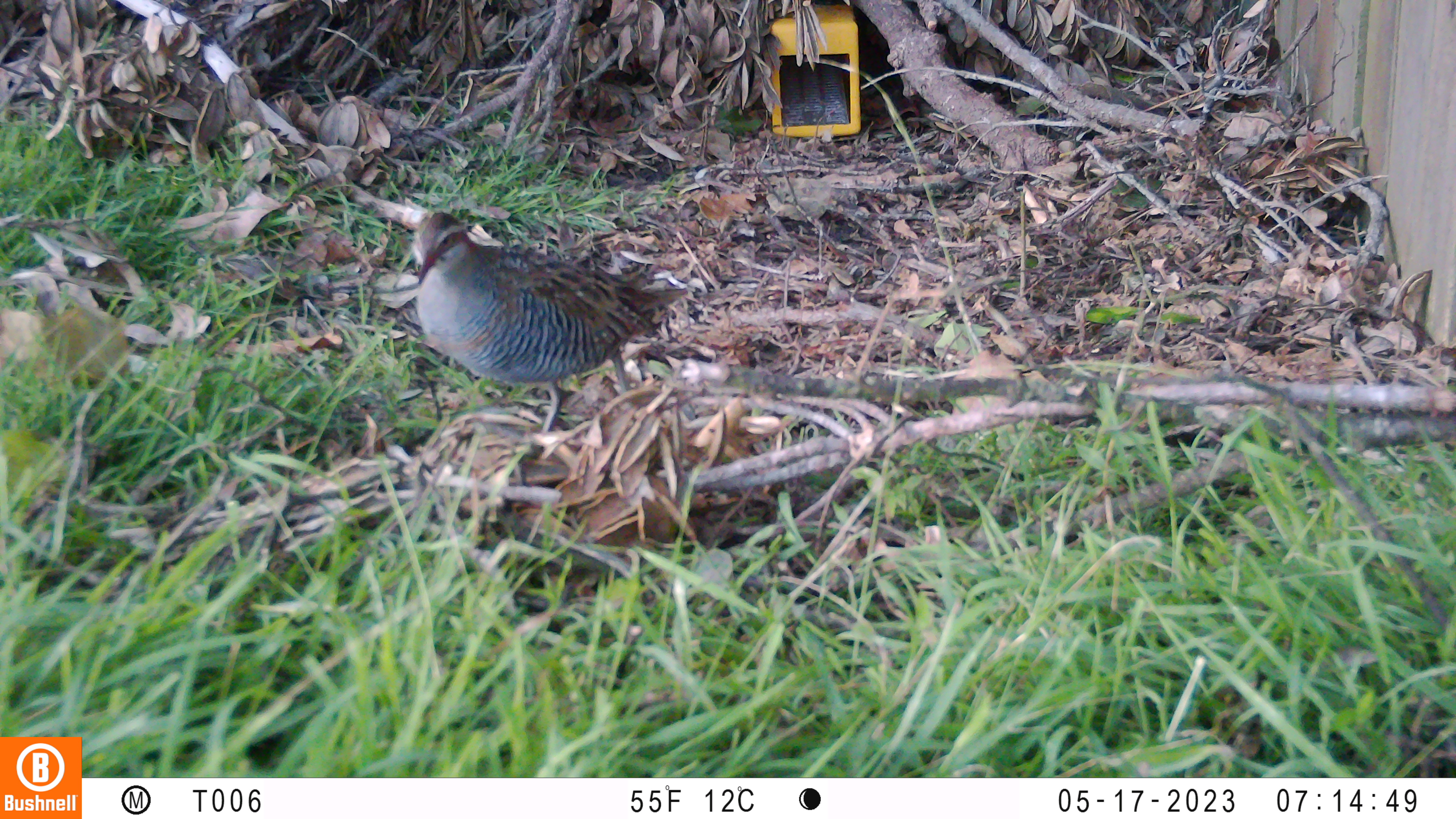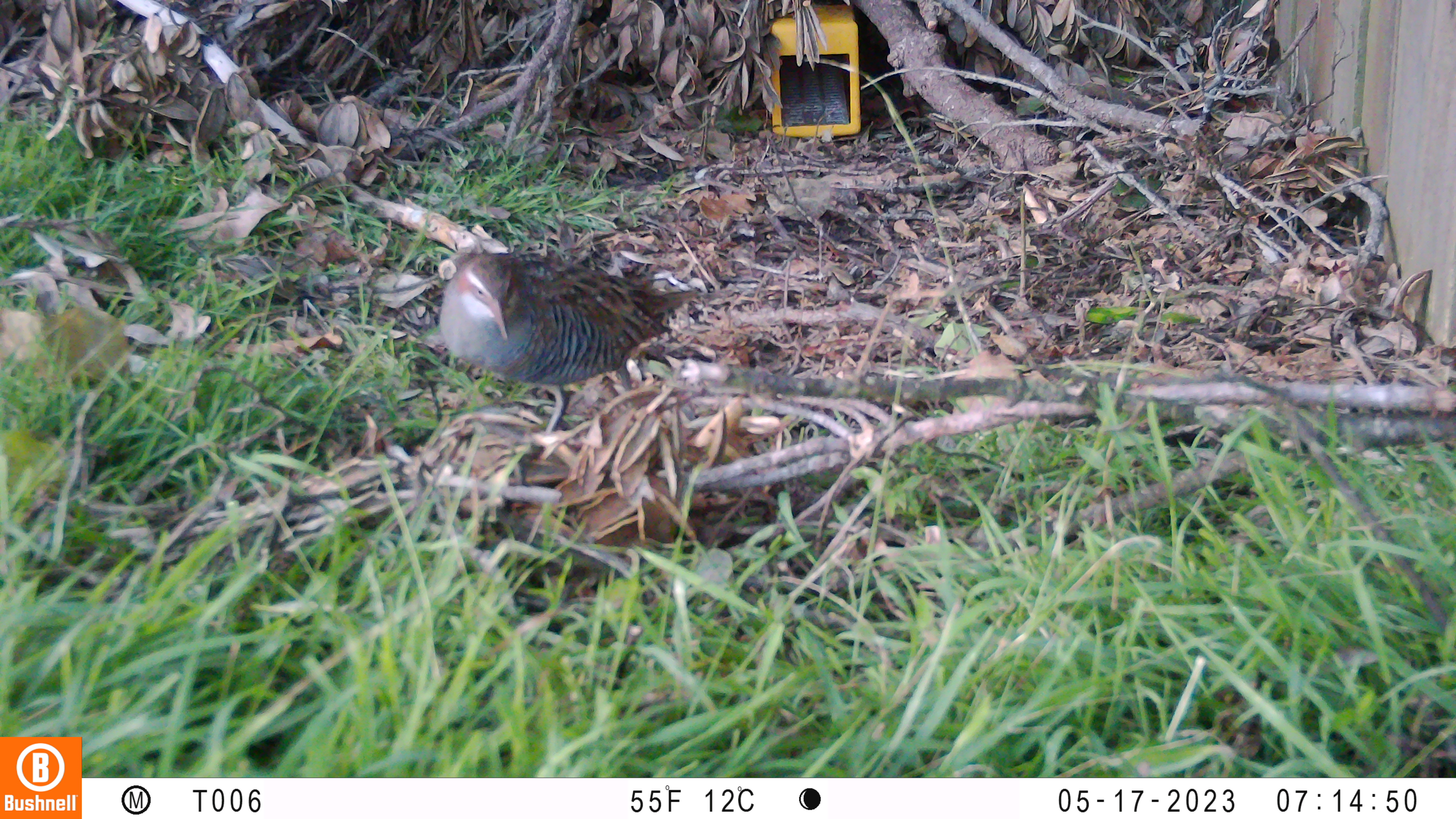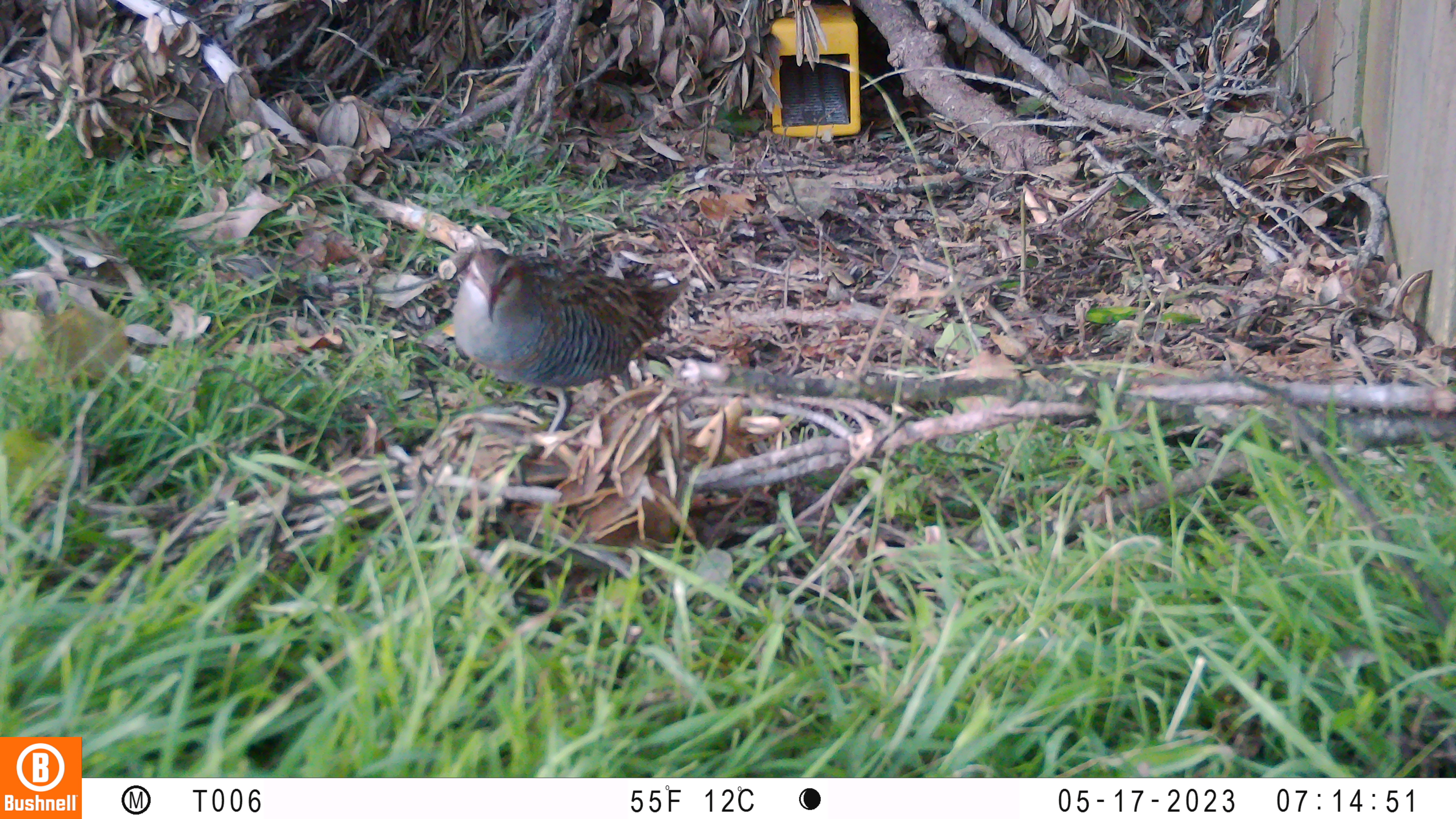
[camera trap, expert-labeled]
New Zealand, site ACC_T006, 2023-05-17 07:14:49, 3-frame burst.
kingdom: Animalia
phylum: Chordata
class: Aves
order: Gruiformes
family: Rallidae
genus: Gallirallus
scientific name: Gallirallus philippensis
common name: buff-banded rail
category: banded rail